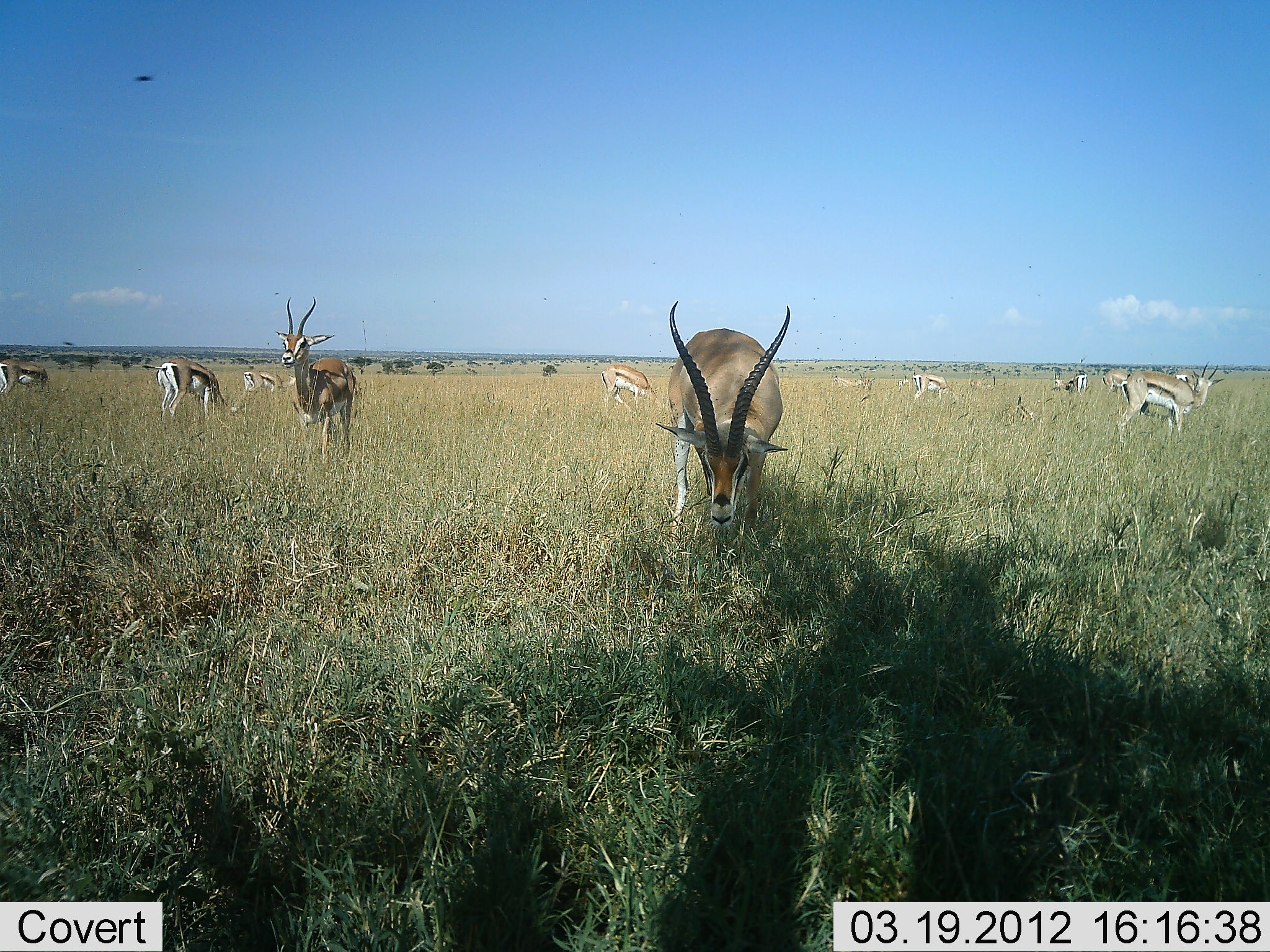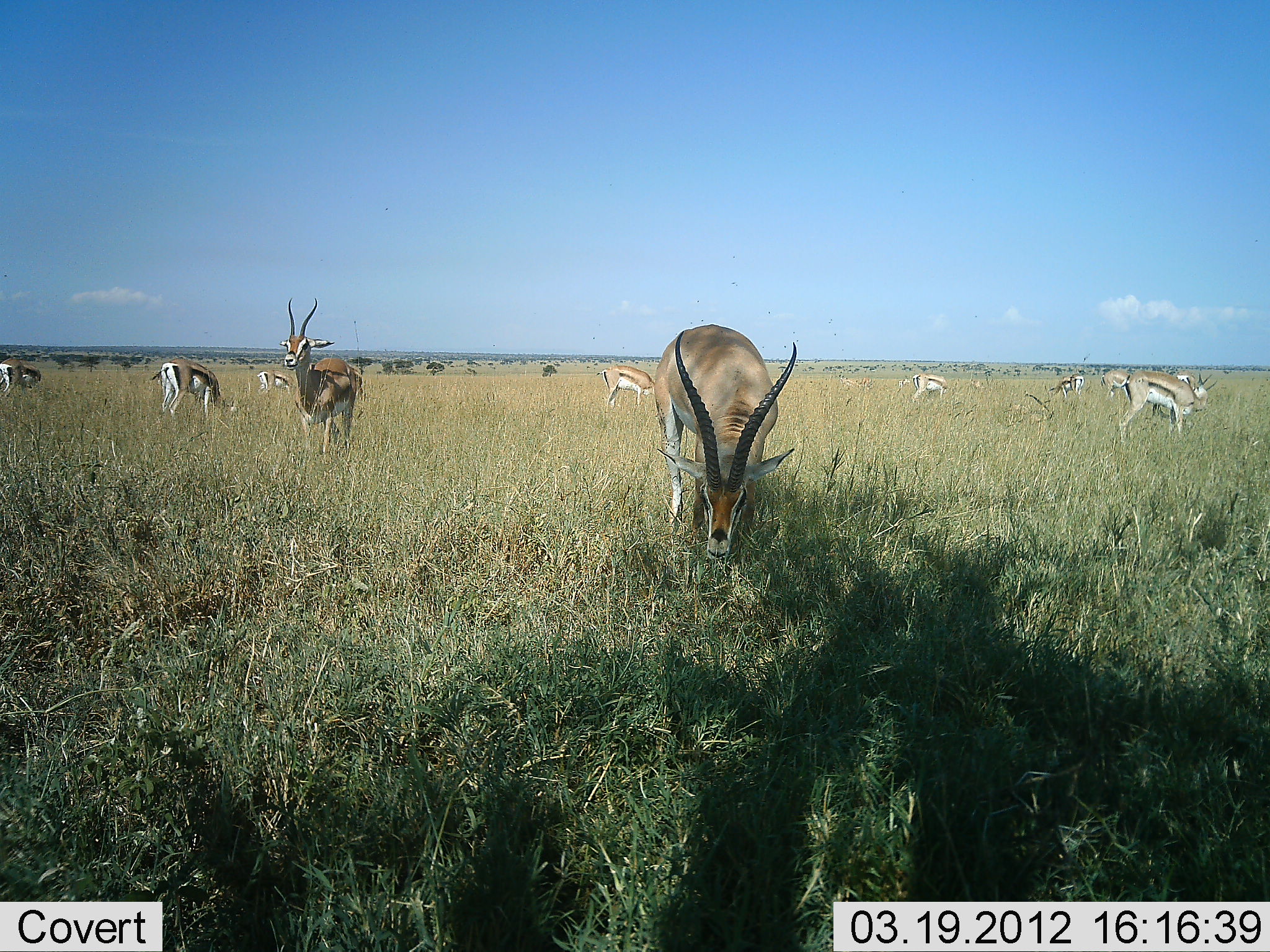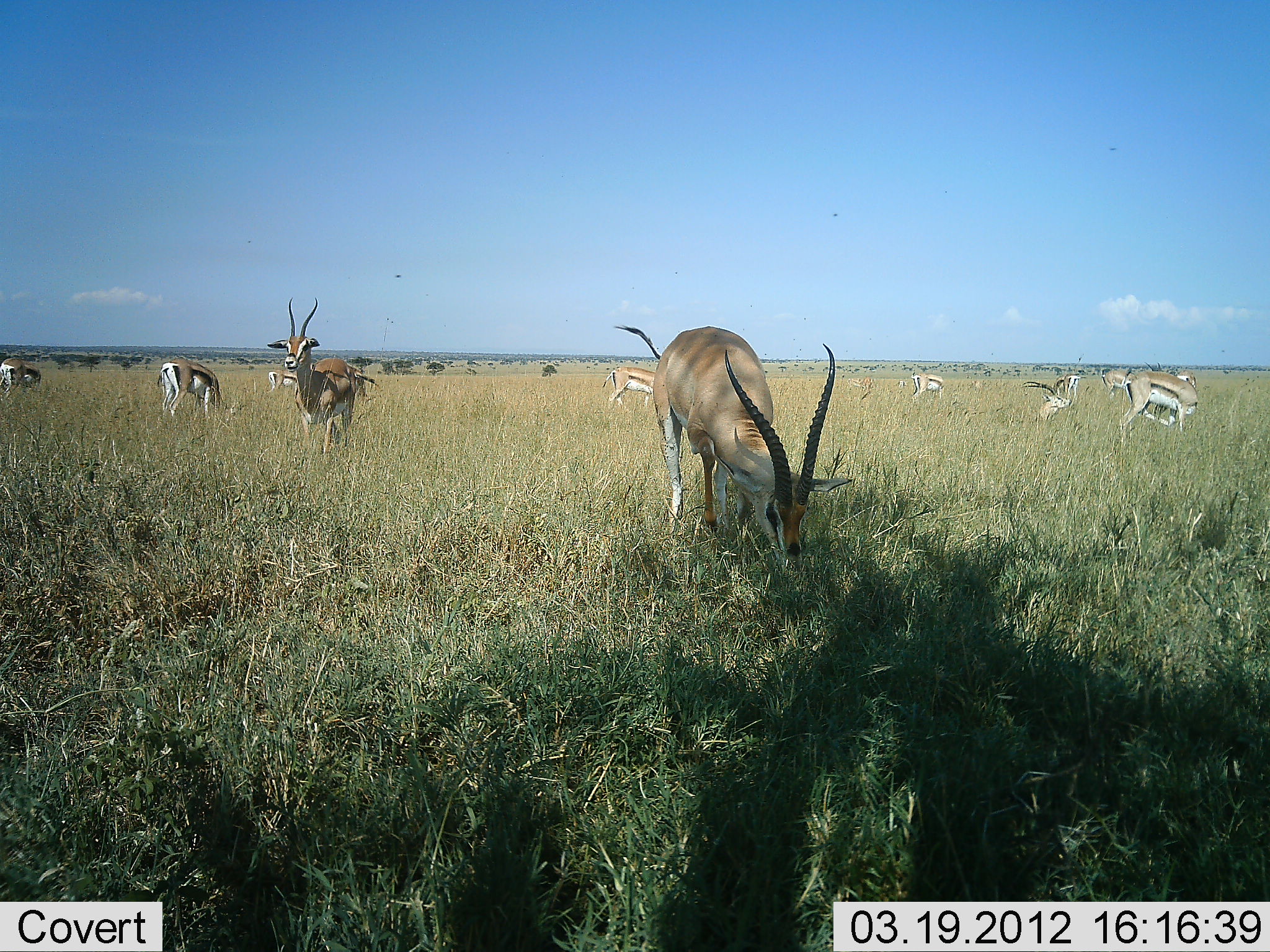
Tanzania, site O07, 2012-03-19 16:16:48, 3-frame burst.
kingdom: Animalia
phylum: Chordata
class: Mammalia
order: Artiodactyla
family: Bovidae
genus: Eudorcas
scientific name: Eudorcas thomsonii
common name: thomson's gazelle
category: gazellethomsons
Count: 11-50.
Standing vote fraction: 93%.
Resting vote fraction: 14%.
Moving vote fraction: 21%.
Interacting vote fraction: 7%.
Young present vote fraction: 0%.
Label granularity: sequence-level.